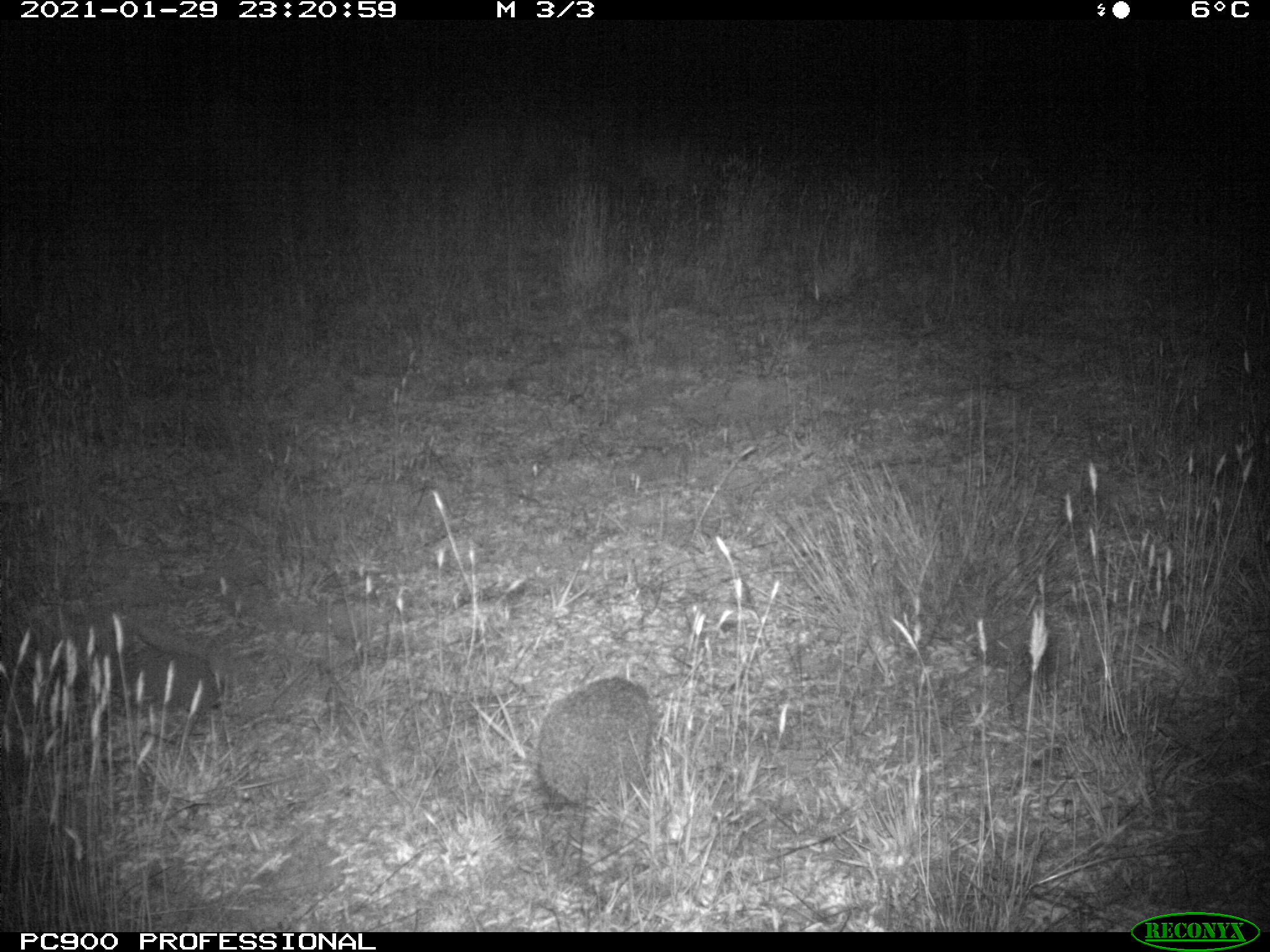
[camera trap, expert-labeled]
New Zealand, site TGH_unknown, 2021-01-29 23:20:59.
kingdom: Animalia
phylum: Chordata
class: Mammalia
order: Eulipotyphla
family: Erinaceidae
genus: Erinaceus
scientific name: Erinaceus europaeus europaeus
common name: european hedgehog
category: hedgehog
Hedgehog (european hedgehog) (Erinaceus europaeus europaeus).